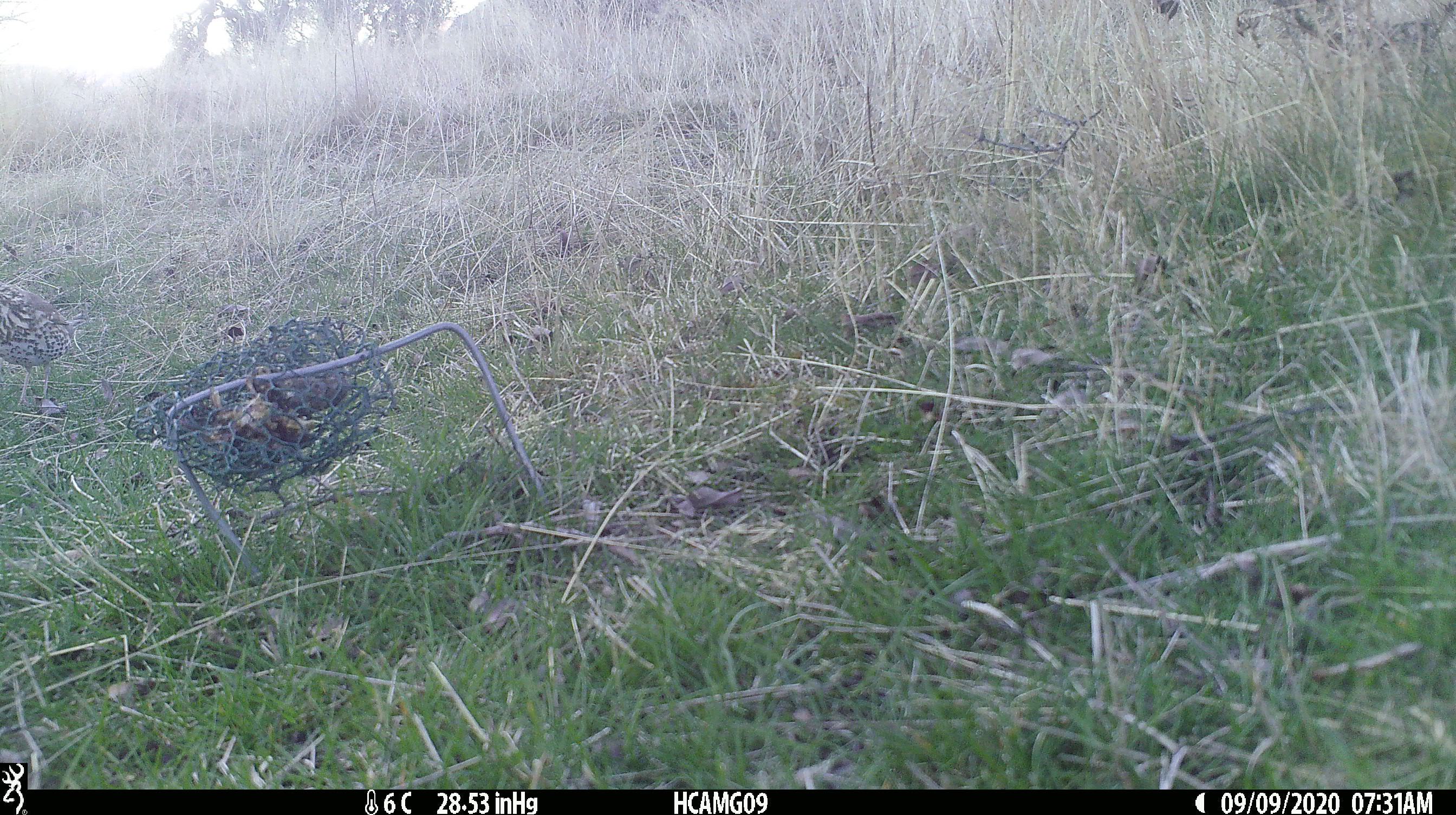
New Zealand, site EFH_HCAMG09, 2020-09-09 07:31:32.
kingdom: Animalia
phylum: Chordata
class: Aves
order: Passeriformes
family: Turdidae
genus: Turdus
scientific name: Turdus philomelos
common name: song thrush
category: thrush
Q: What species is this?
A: Thrush (song thrush) (Turdus philomelos).